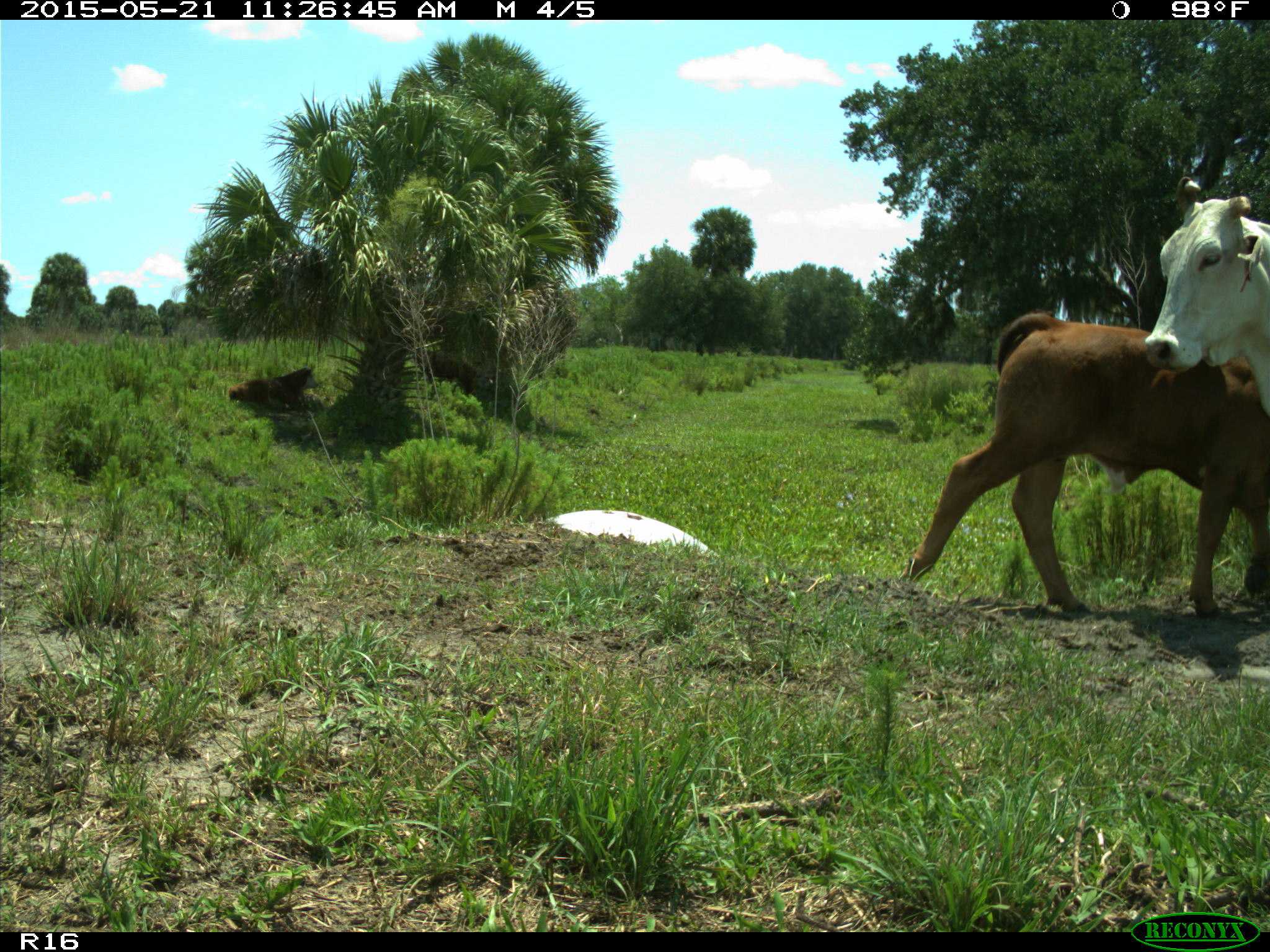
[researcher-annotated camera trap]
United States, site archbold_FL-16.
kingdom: Animalia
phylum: Chordata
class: Mammalia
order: Artiodactyla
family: Bovidae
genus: Bos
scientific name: Bos taurus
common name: domestic cow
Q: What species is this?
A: Bos taurus (domestic cow).